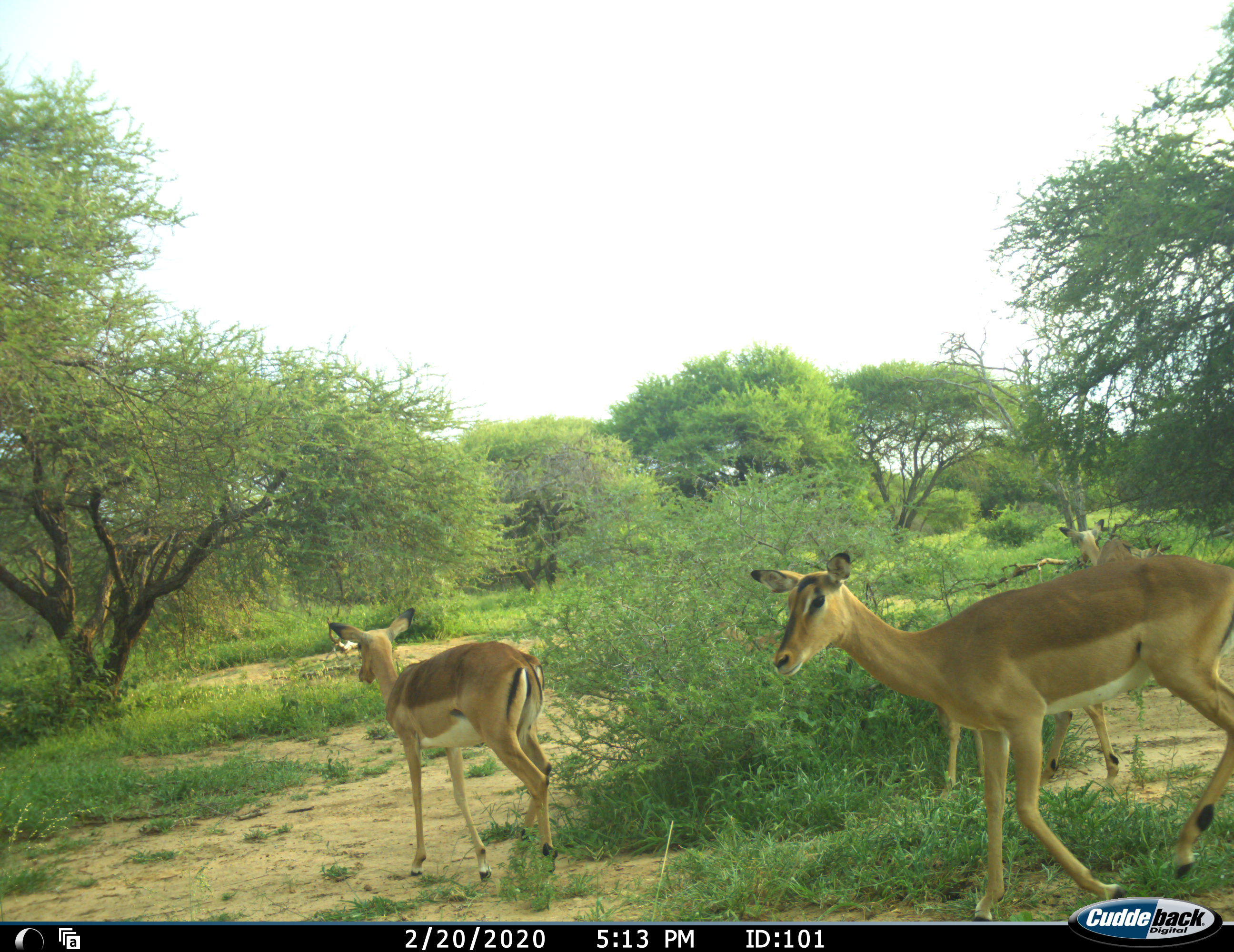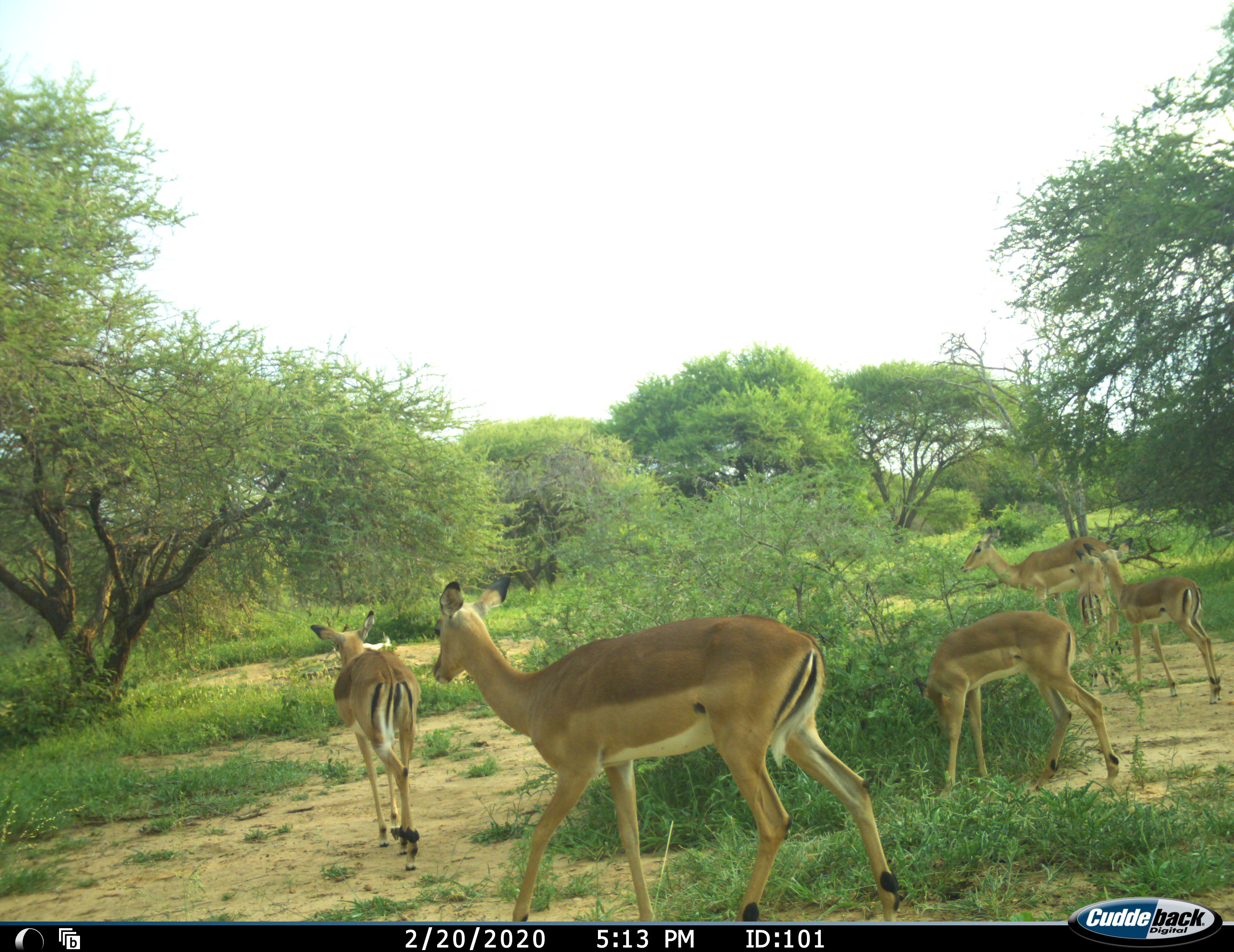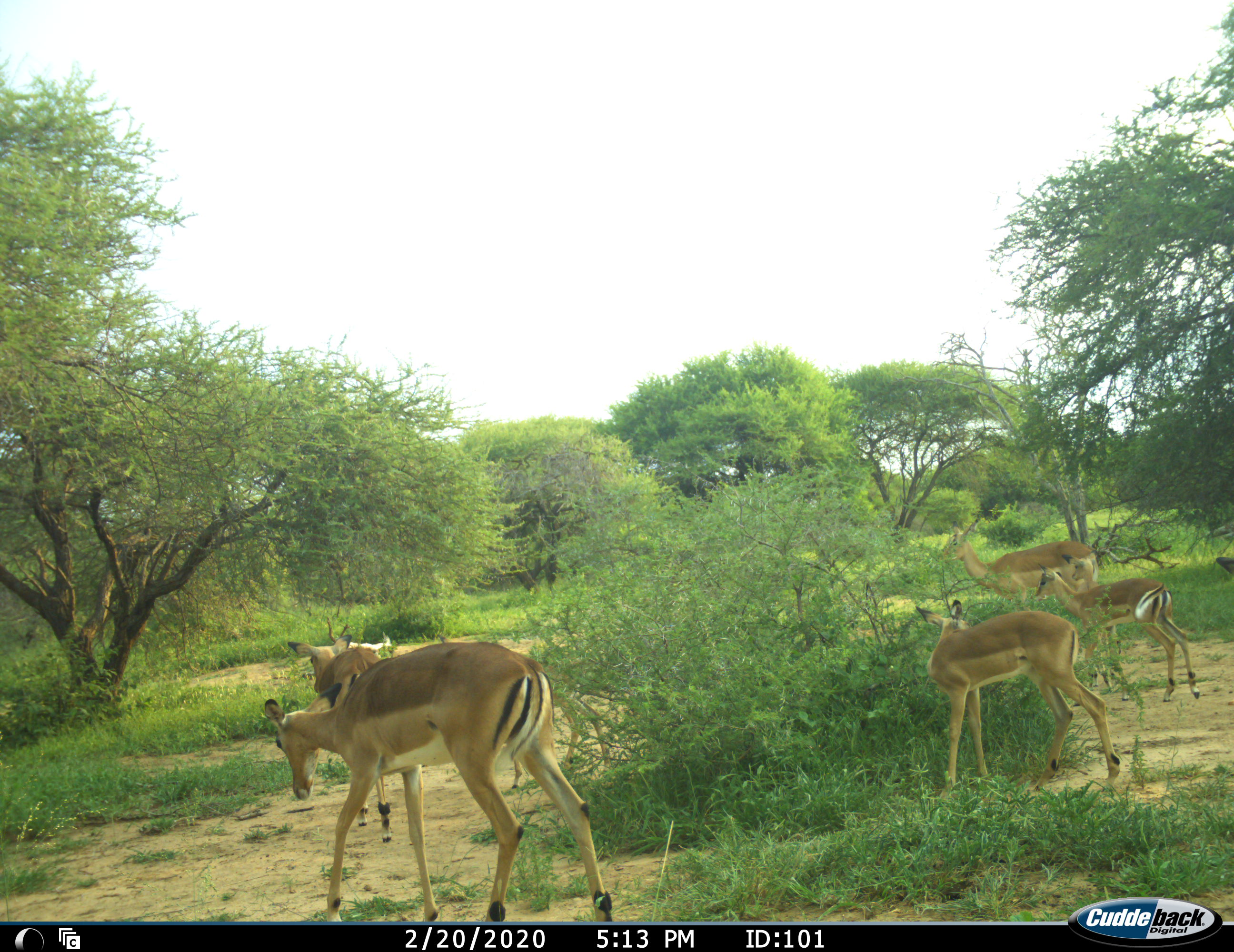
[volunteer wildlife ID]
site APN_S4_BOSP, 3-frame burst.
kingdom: Animalia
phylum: Chordata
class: Mammalia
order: Artiodactyla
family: Bovidae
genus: Aepyceros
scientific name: Aepyceros melampus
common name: impala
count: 6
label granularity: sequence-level